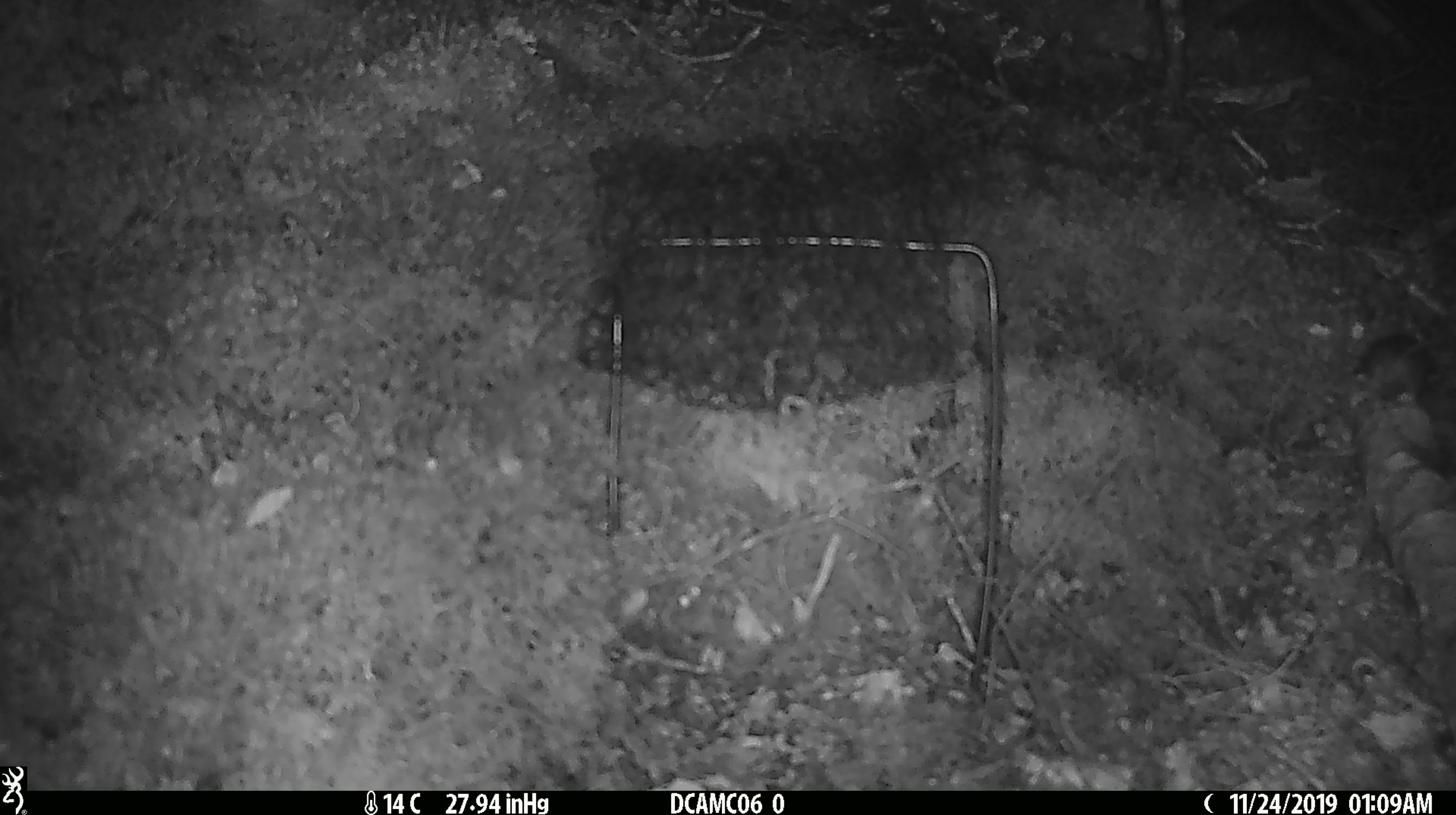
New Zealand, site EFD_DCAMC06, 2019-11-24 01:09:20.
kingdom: Animalia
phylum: Chordata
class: Mammalia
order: Rodentia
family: Muridae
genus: Mus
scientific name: Mus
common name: mouse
Mouse (Mus).